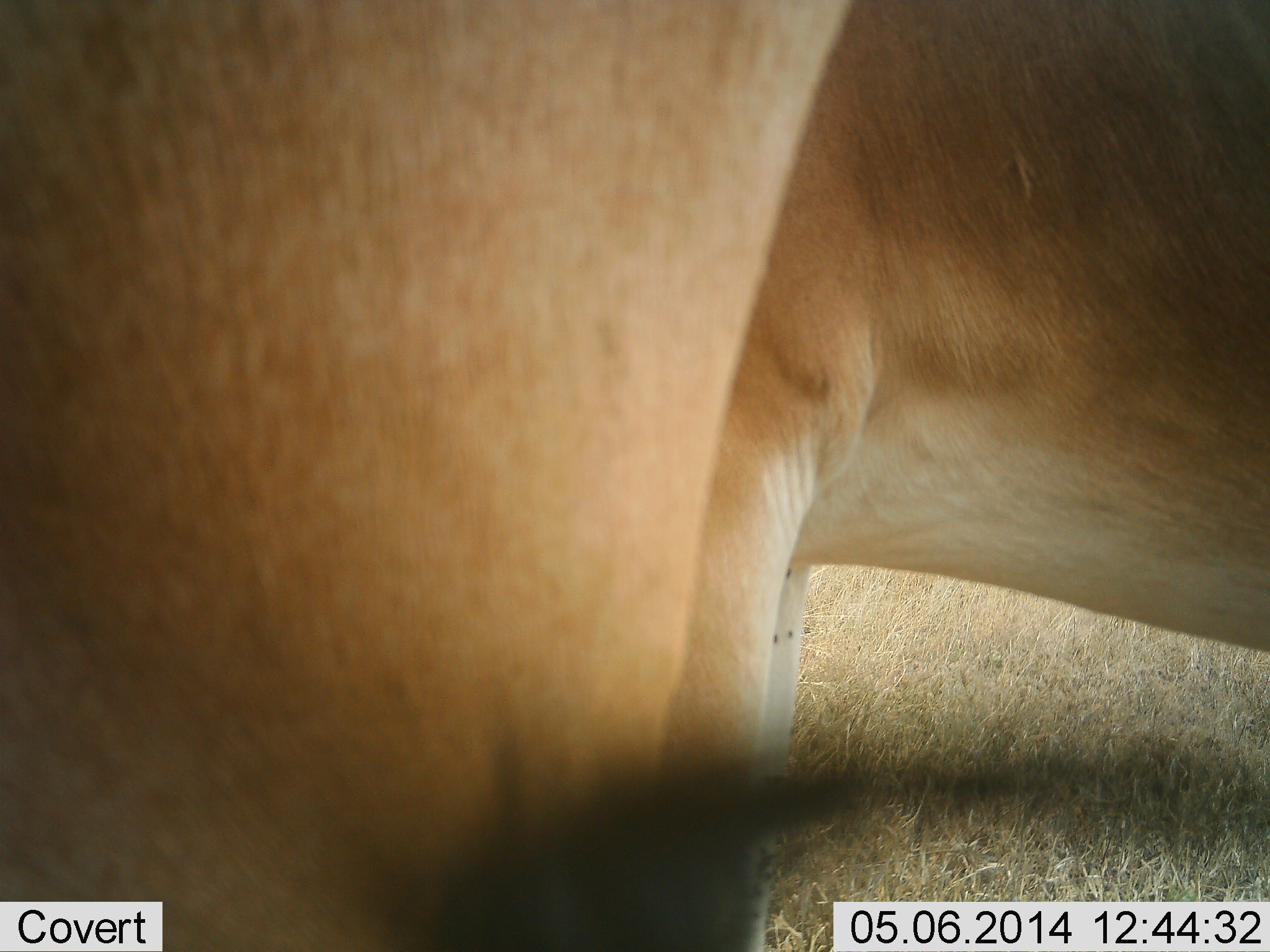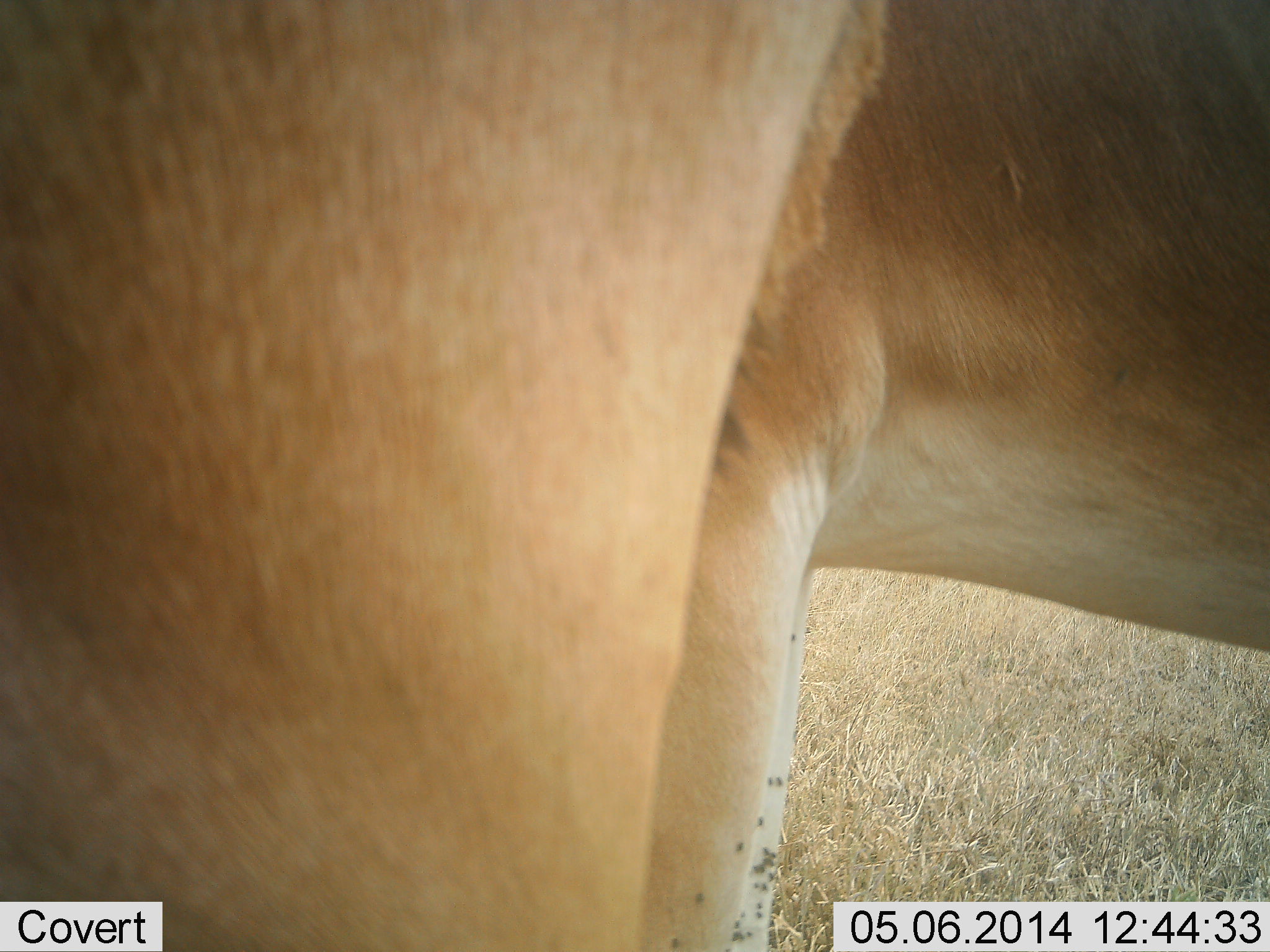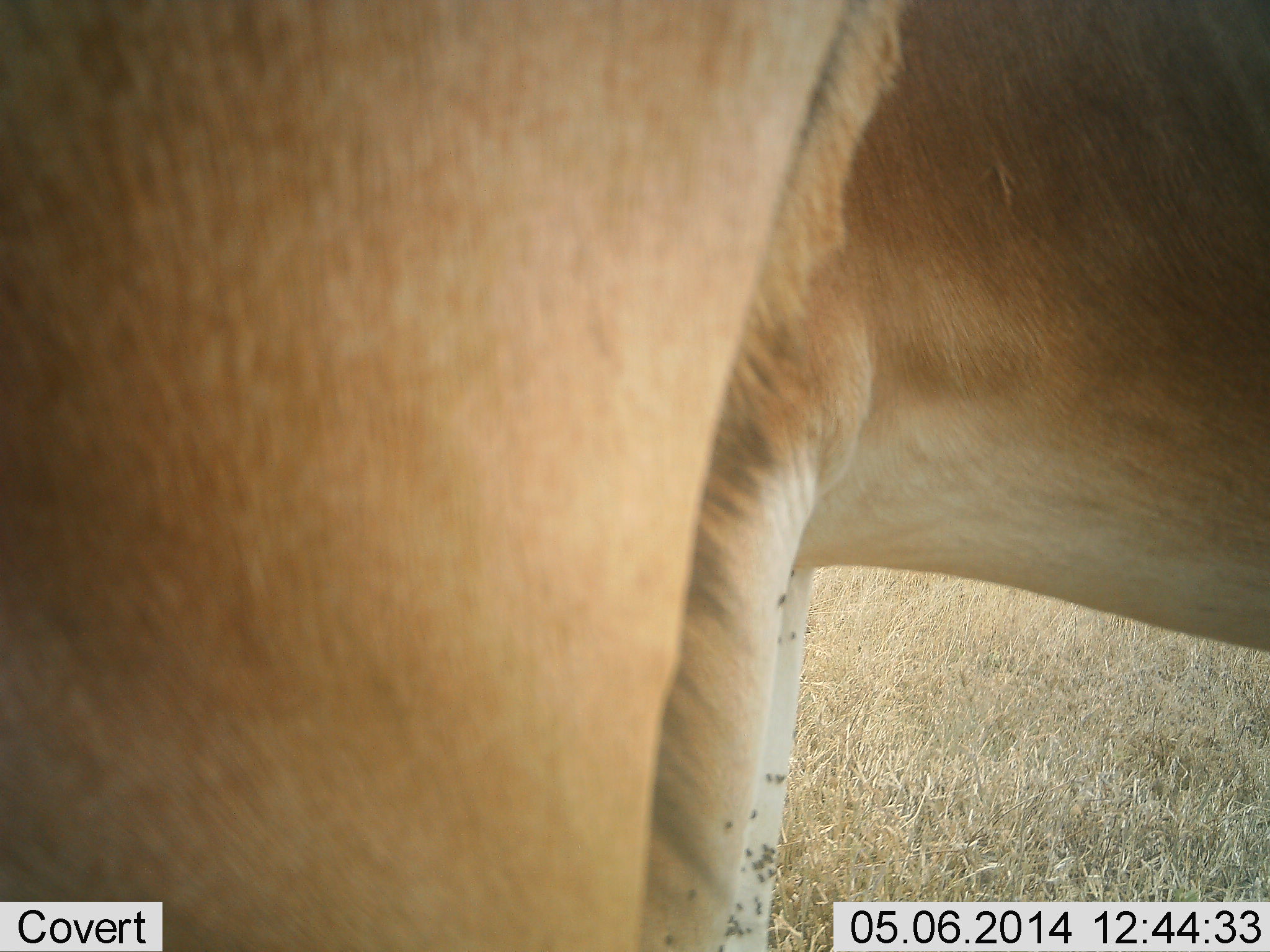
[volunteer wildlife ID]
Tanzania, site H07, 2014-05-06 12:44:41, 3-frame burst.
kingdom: Animalia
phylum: Chordata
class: Mammalia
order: Artiodactyla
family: Bovidae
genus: Alcelaphus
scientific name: Alcelaphus buselaphus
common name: hartebeest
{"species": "hartebeest (Alcelaphus buselaphus)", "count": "2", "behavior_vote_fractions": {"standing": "100%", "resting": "0%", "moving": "0%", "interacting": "0%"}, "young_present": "0%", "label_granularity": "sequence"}